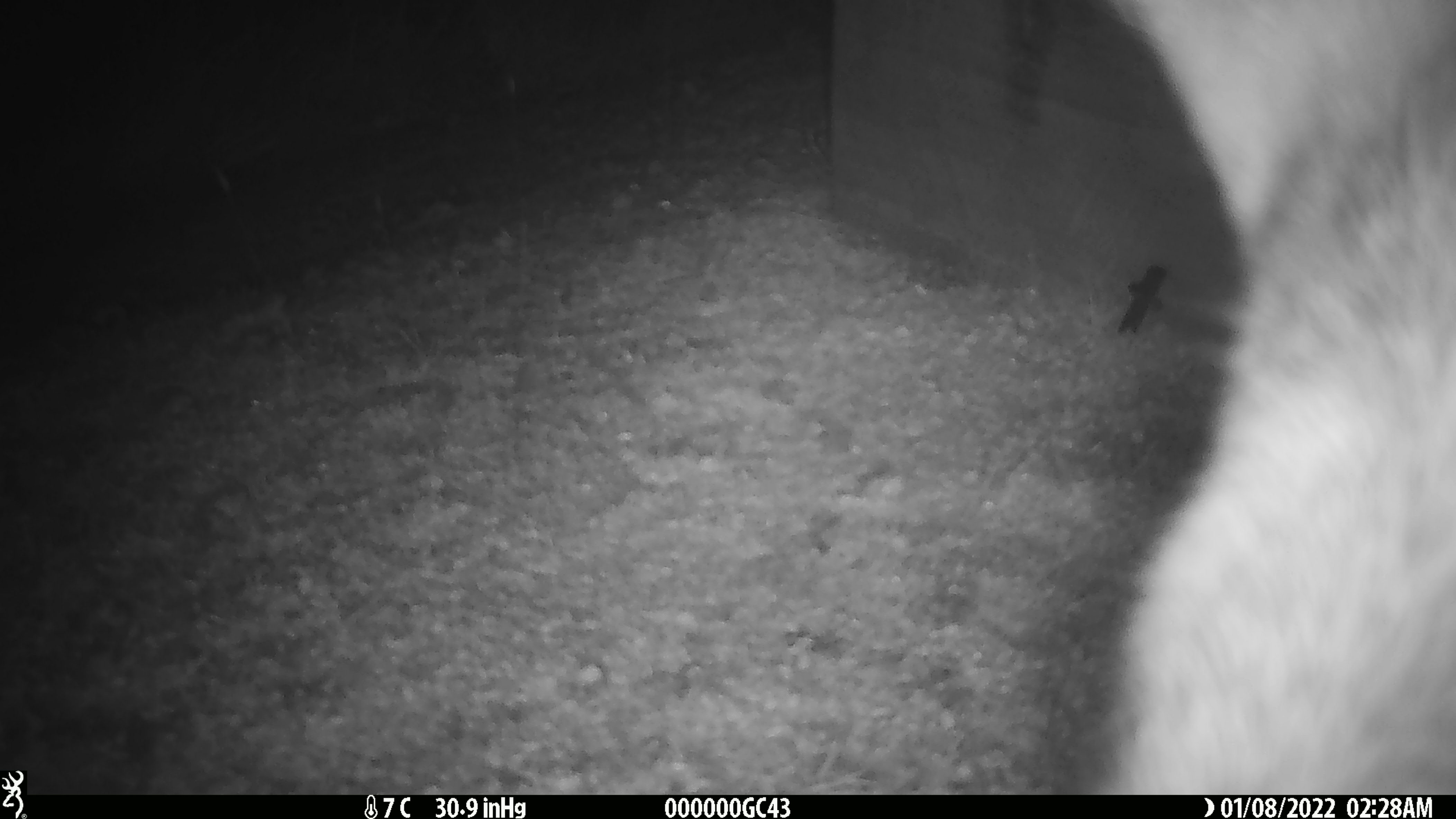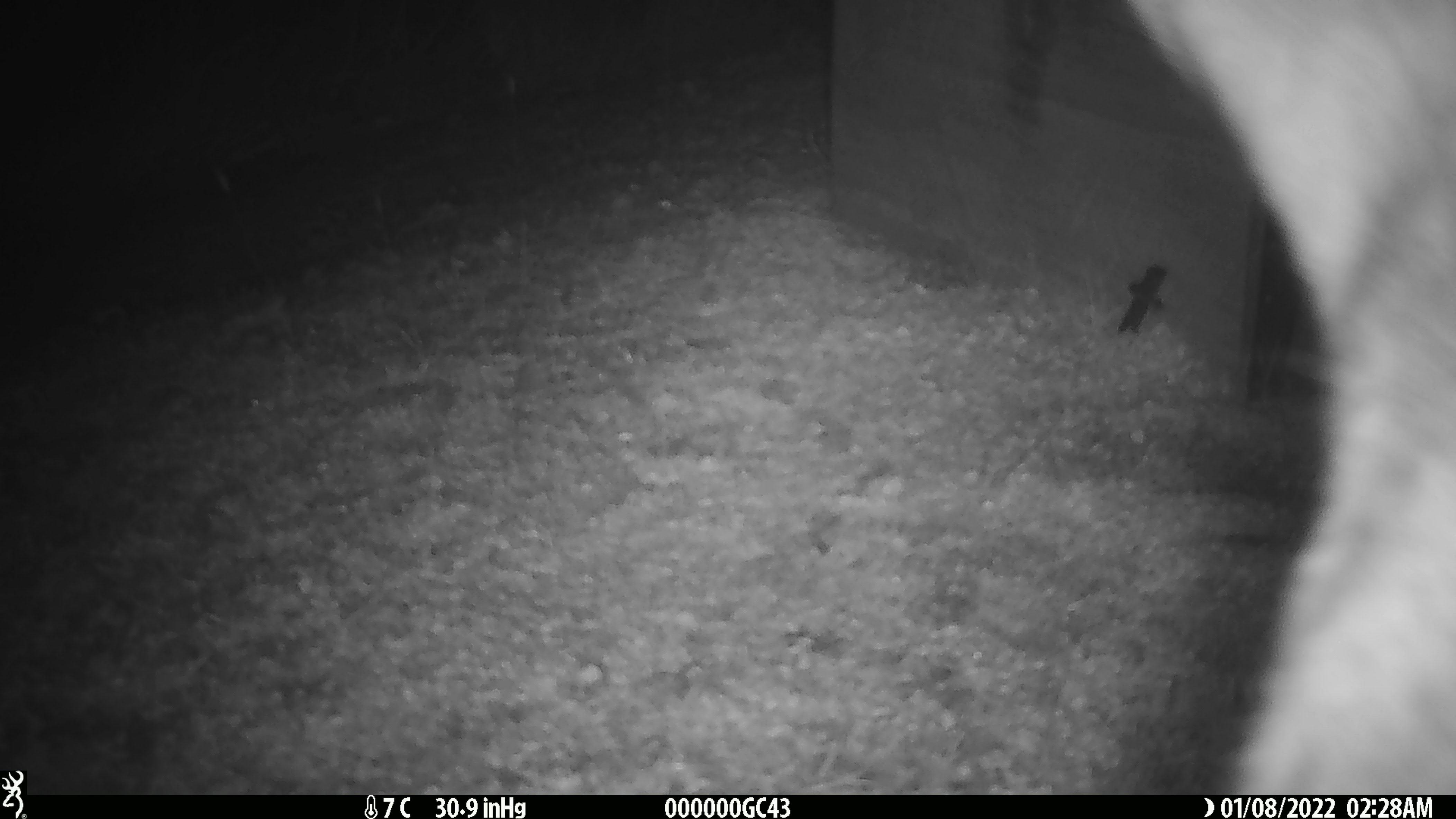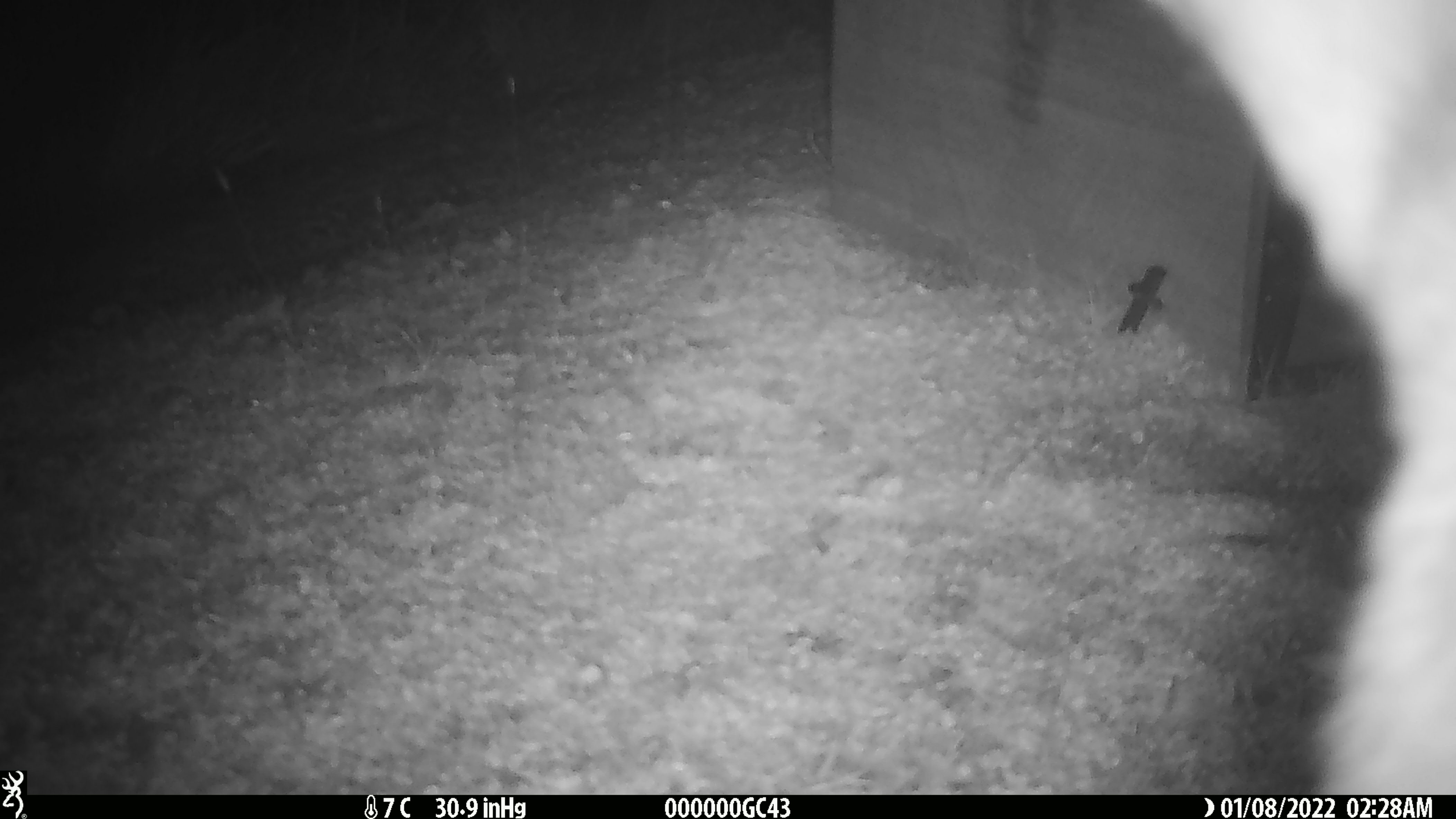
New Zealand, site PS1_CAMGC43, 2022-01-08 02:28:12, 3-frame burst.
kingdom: Animalia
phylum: Chordata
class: Mammalia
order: Artiodactyla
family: Cervidae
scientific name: Cervidae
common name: deer